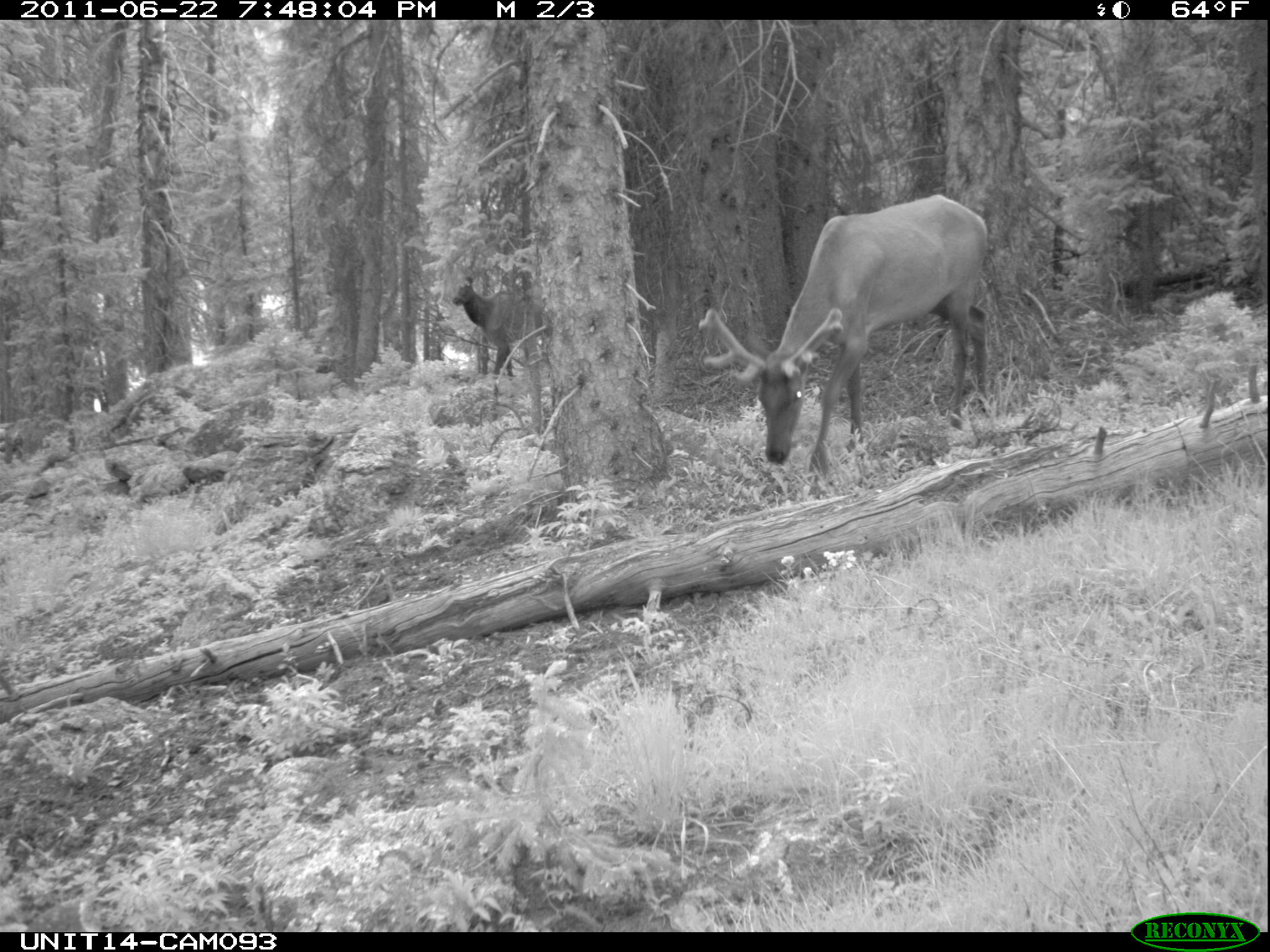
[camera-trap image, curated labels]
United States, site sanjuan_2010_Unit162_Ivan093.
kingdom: Animalia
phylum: Chordata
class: Mammalia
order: Artiodactyla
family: Cervidae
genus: Cervus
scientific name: Cervus elaphus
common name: red deer